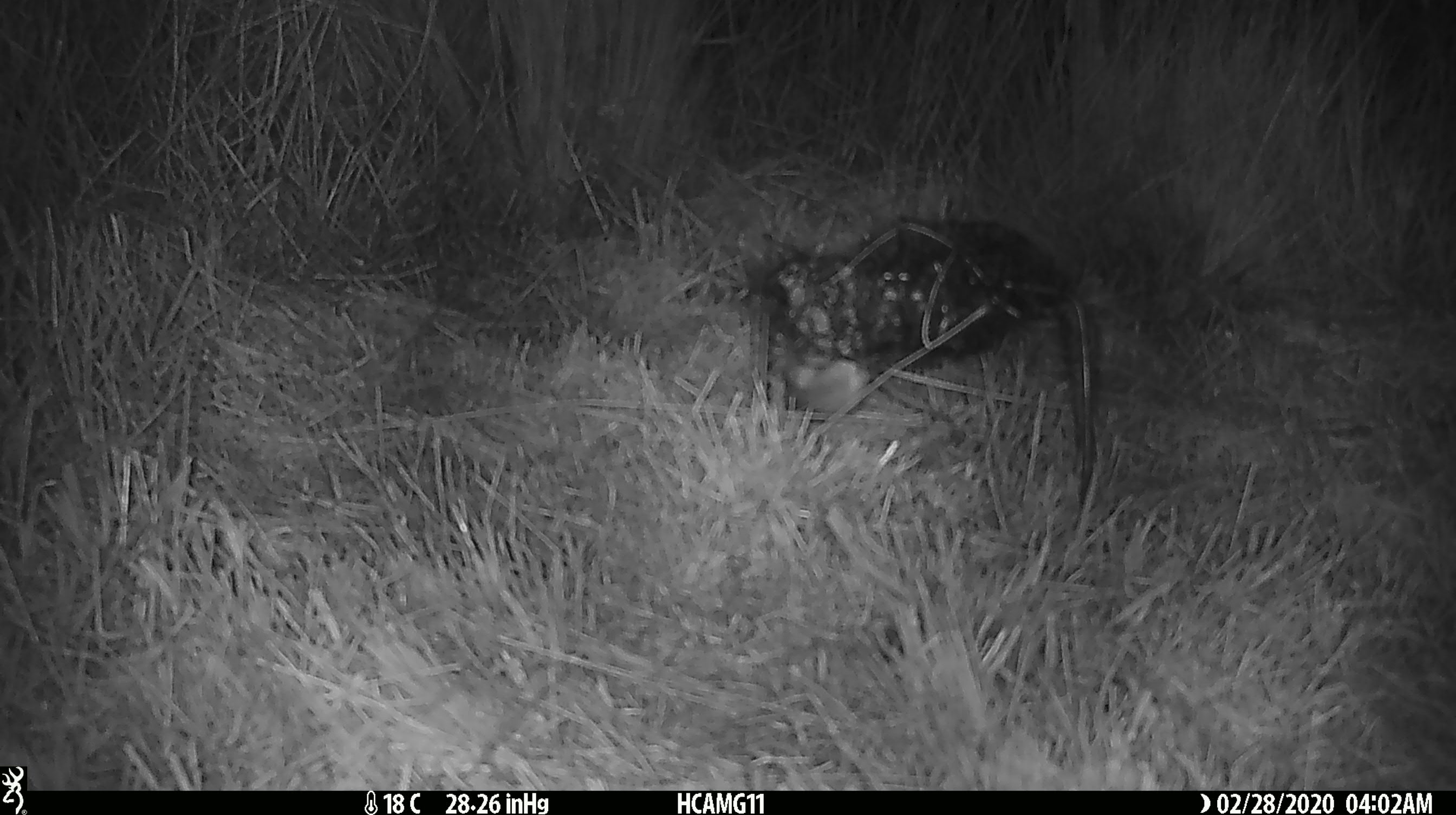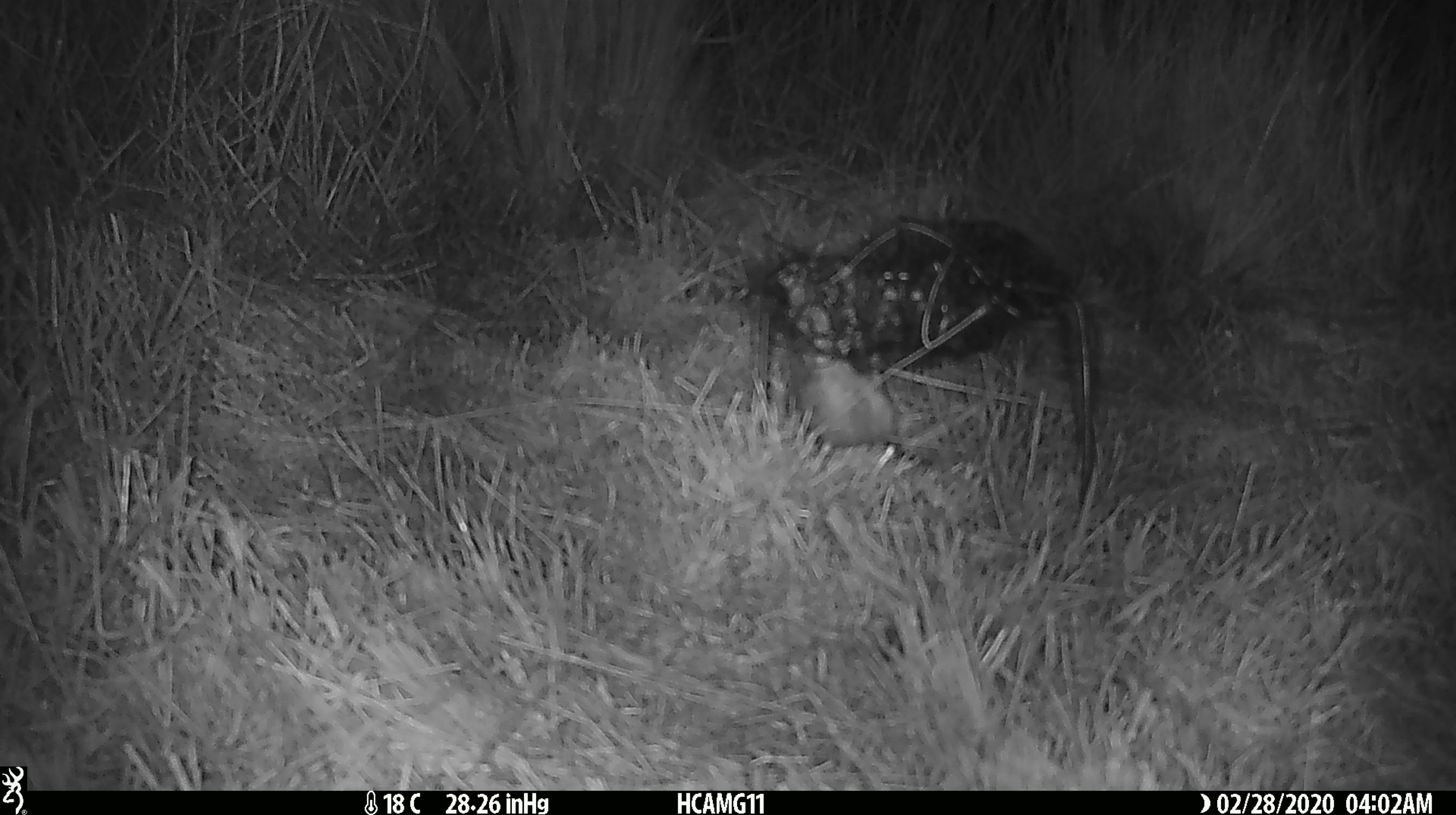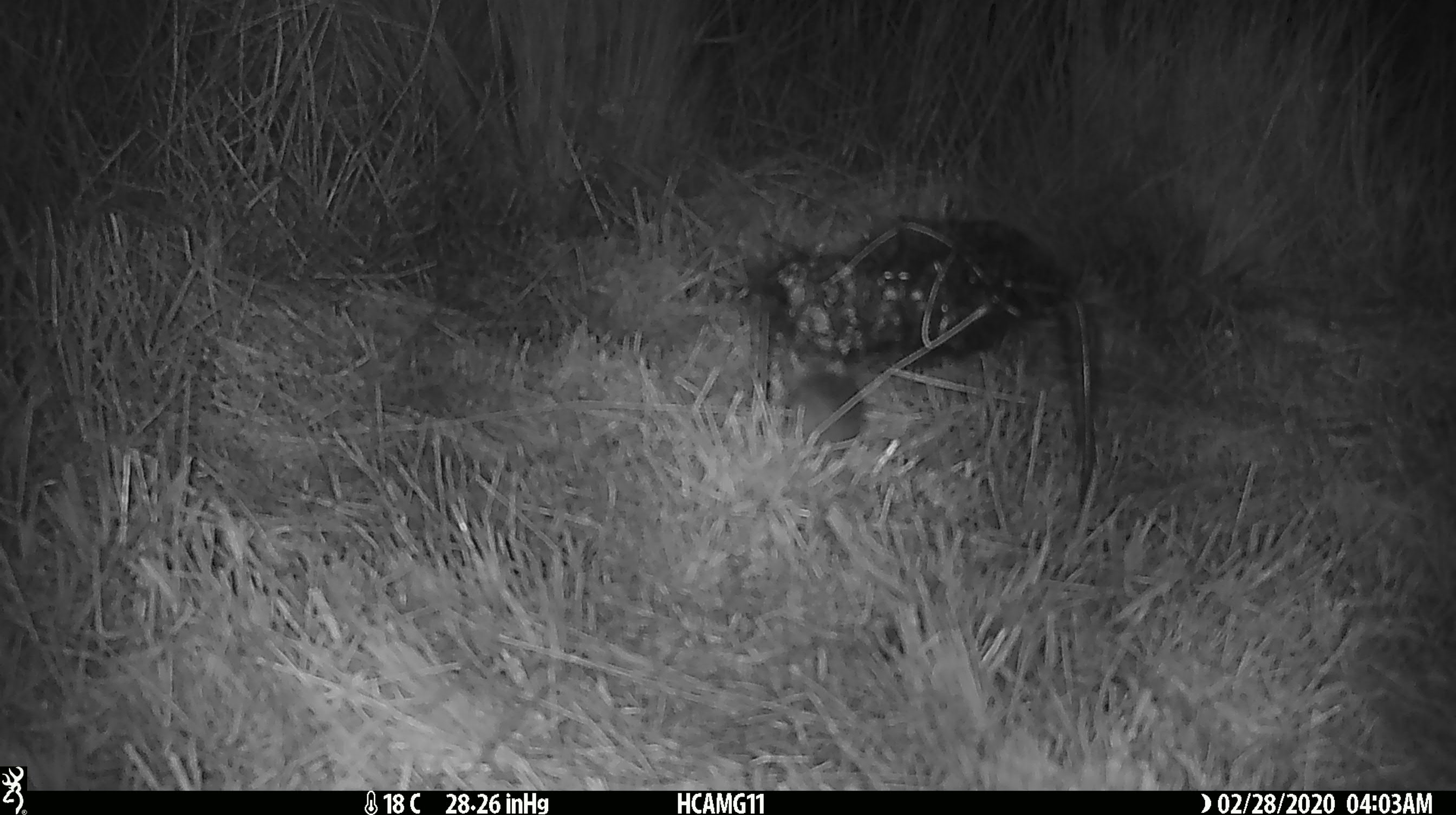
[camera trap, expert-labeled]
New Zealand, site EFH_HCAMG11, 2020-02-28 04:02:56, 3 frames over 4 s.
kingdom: Animalia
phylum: Chordata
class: Mammalia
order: Rodentia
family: Muridae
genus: Mus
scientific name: Mus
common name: mouse